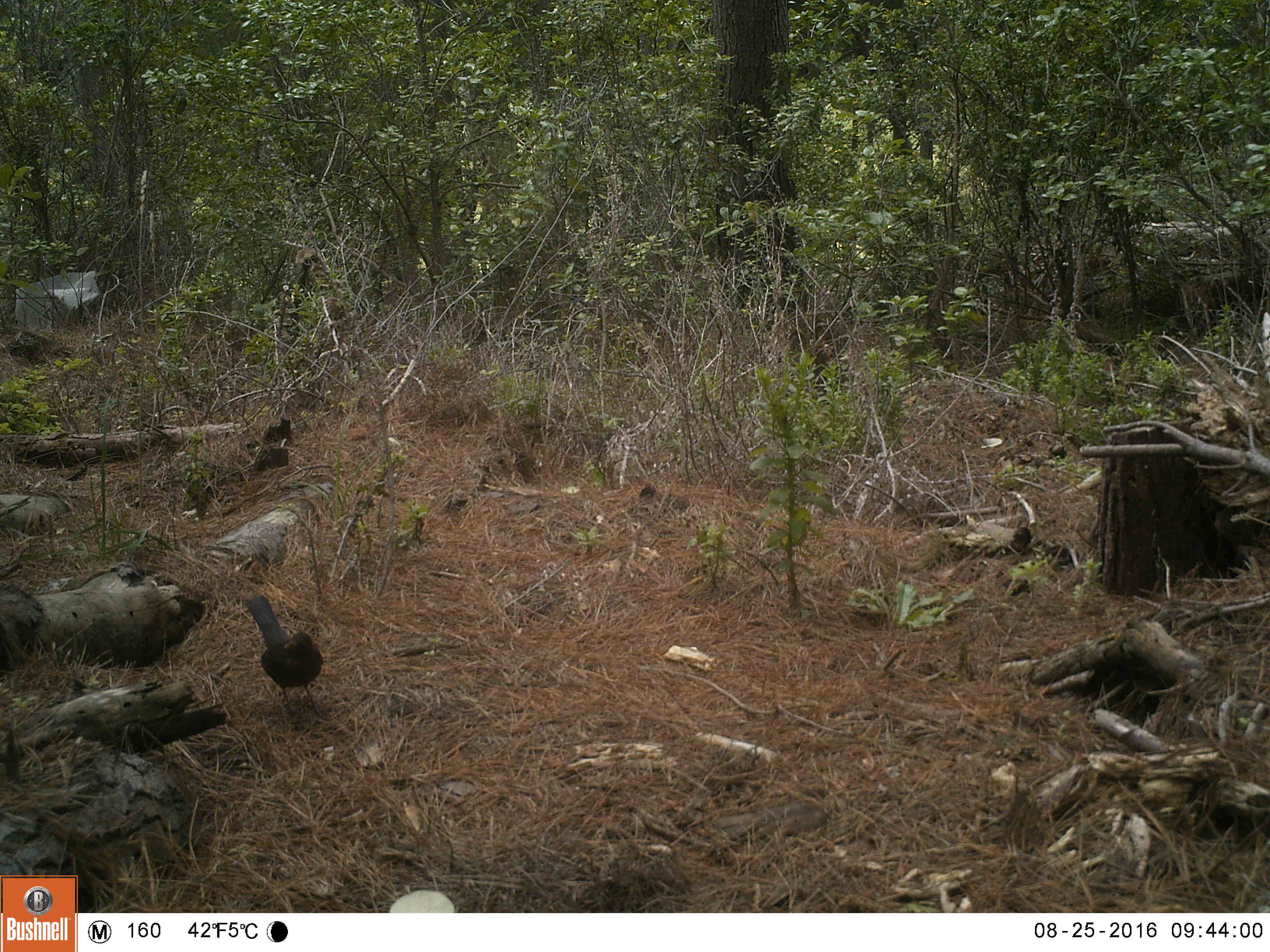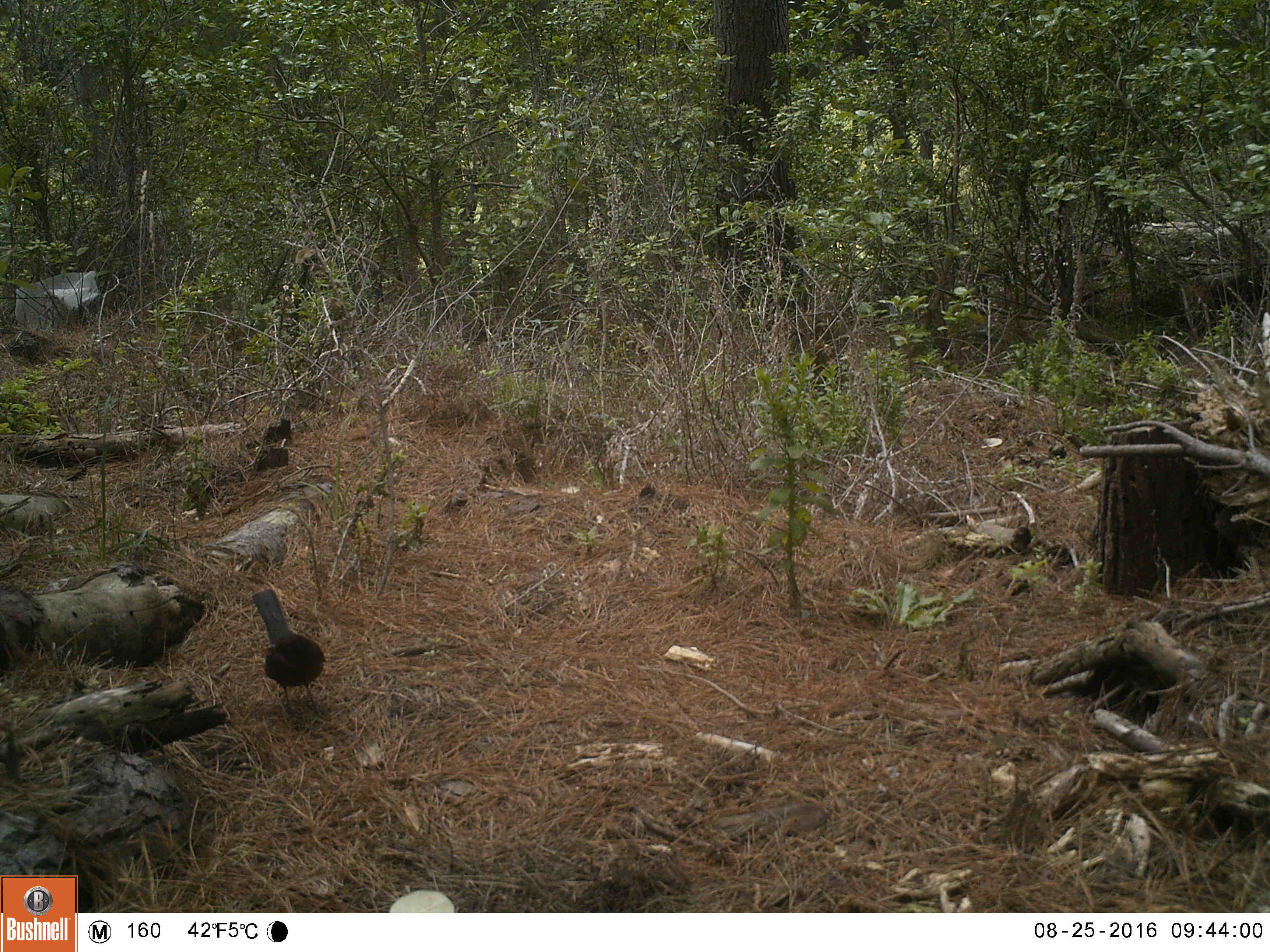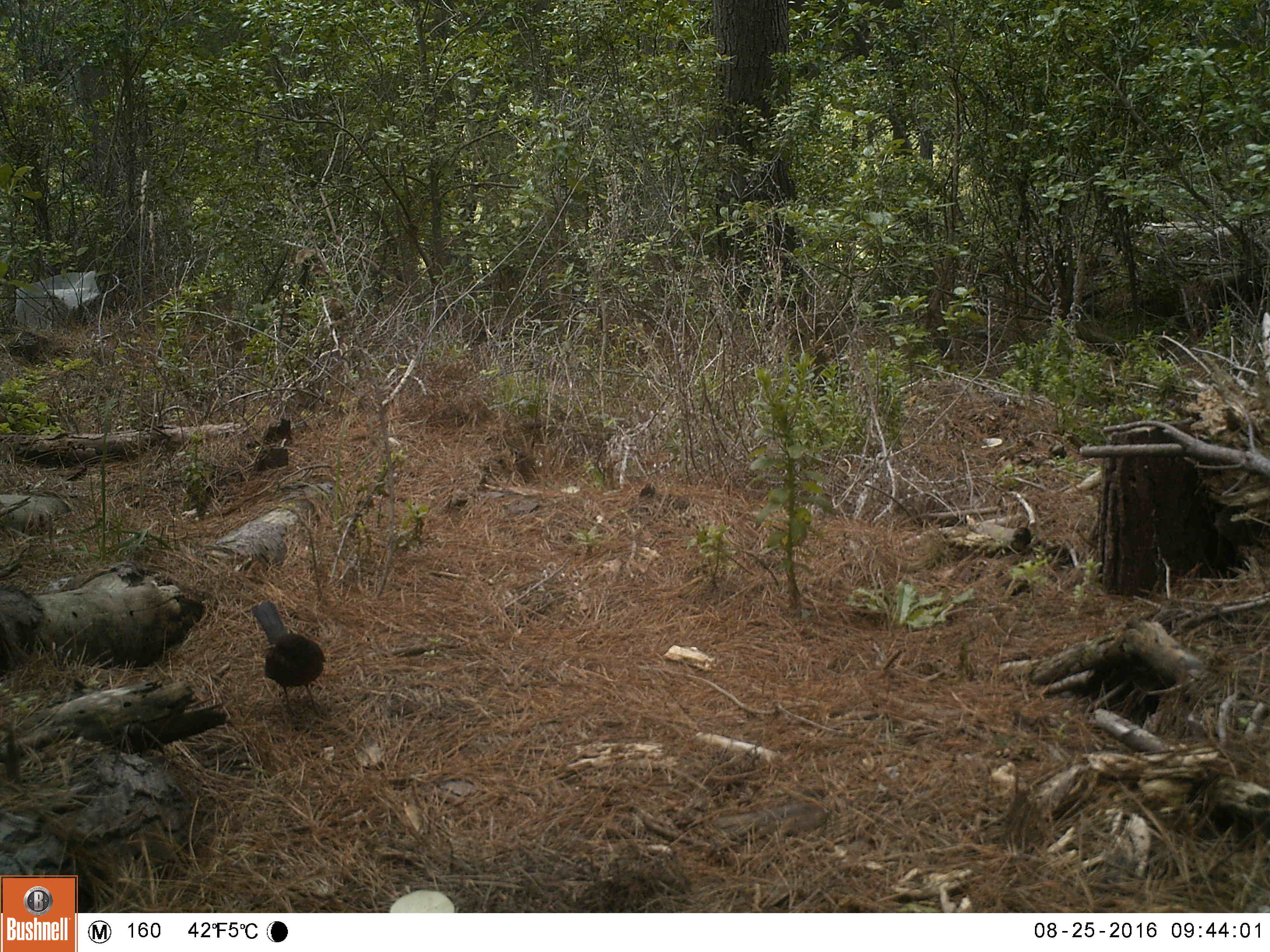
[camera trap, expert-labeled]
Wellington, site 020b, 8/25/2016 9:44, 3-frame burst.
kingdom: Animalia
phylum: Chordata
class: Aves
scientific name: Aves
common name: bird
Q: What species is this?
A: Bird (Aves).